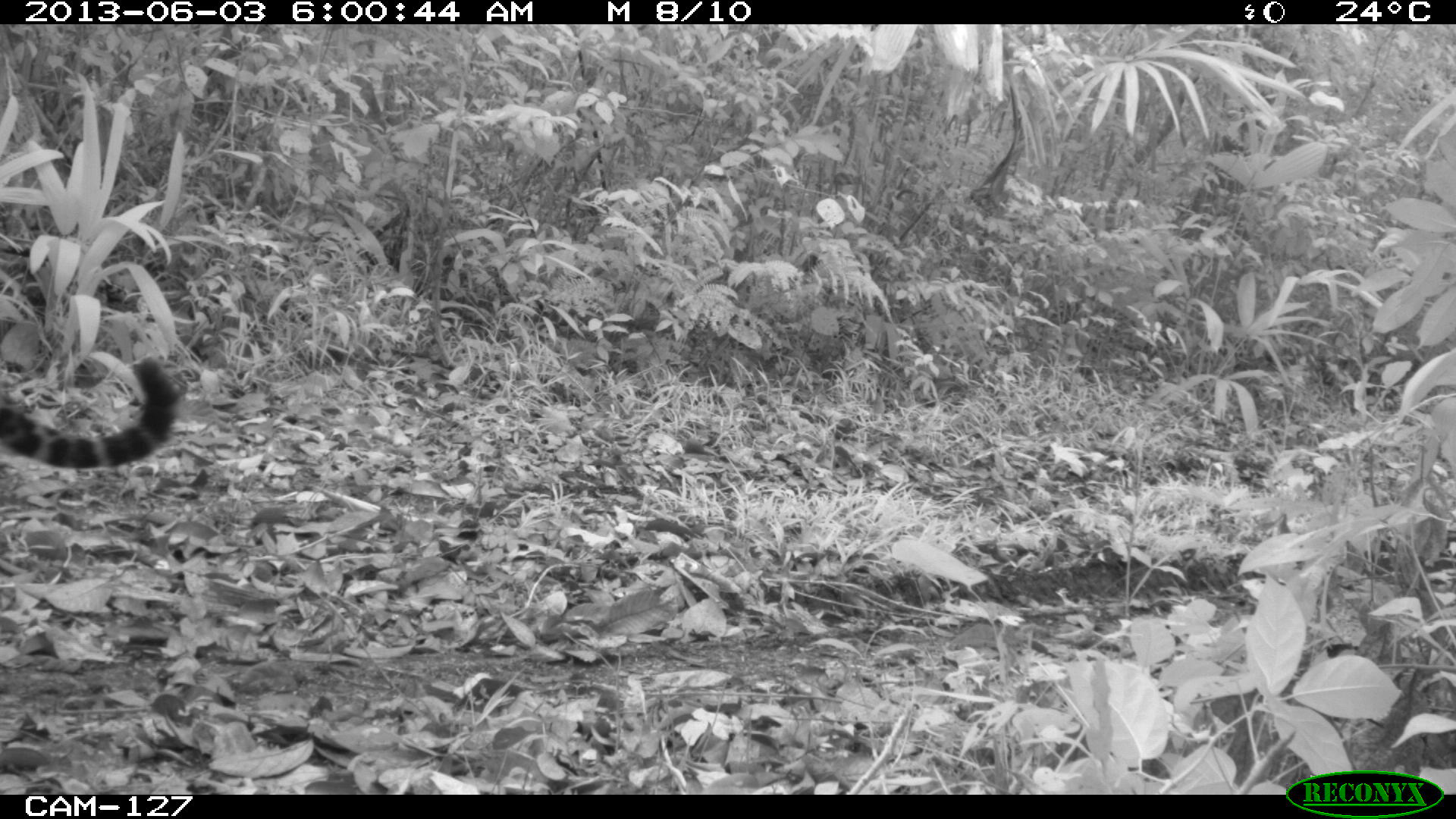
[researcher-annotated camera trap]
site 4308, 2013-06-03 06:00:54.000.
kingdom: Animalia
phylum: Chordata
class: Mammalia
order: Carnivora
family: Felidae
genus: Panthera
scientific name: Panthera onca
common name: jaguar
Panthera onca (jaguar), count 1, sex male.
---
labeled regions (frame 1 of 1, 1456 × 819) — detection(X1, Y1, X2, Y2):
panthera onca: detection(0, 354, 180, 470)